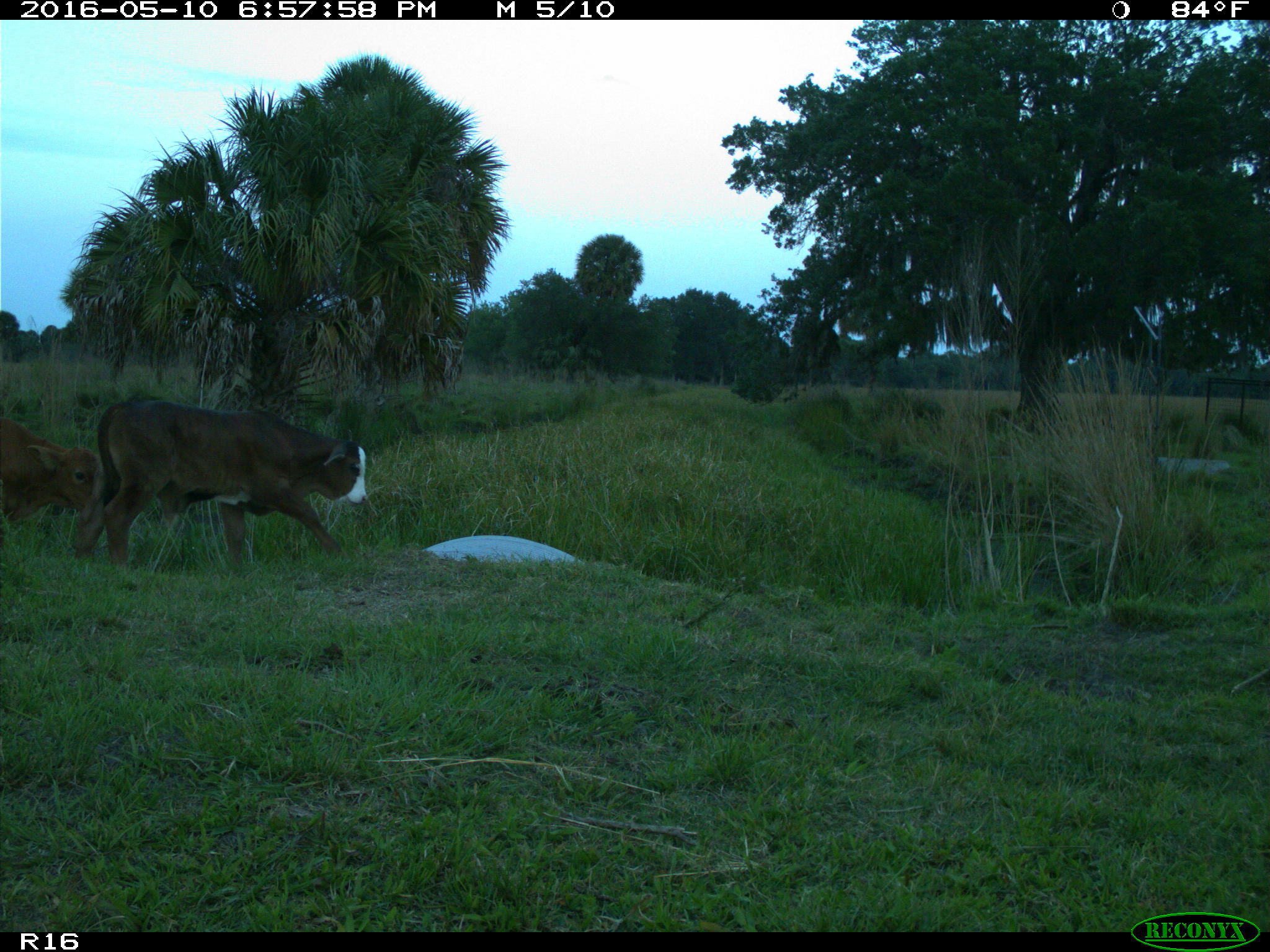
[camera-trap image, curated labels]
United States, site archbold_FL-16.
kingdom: Animalia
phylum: Chordata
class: Mammalia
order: Artiodactyla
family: Bovidae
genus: Bos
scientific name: Bos taurus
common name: domestic cow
Bos taurus (domestic cow).